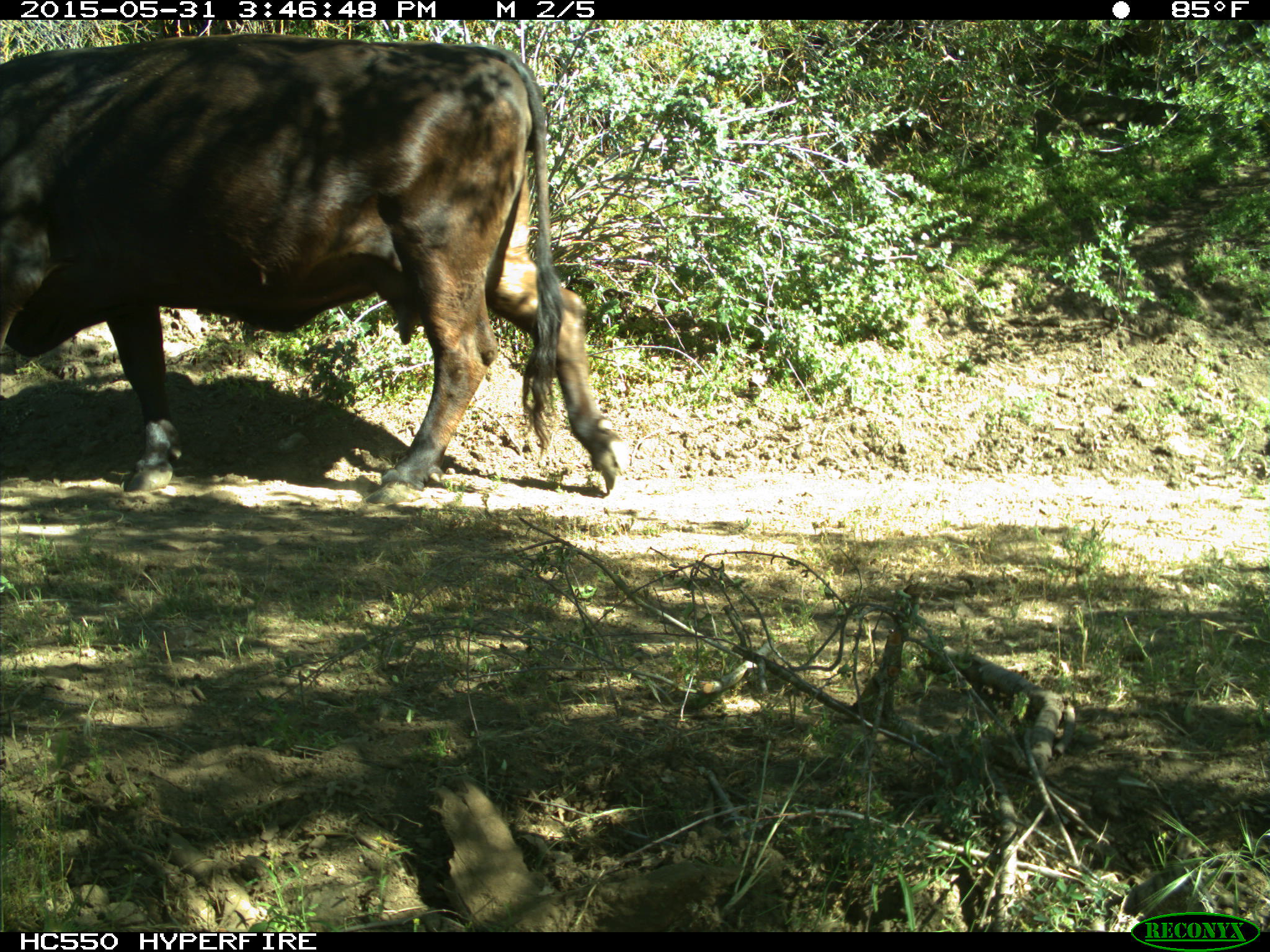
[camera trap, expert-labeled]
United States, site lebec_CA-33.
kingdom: Animalia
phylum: Chordata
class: Mammalia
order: Artiodactyla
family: Bovidae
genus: Bos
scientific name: Bos taurus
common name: domestic cow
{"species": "Bos taurus (domestic cow)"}